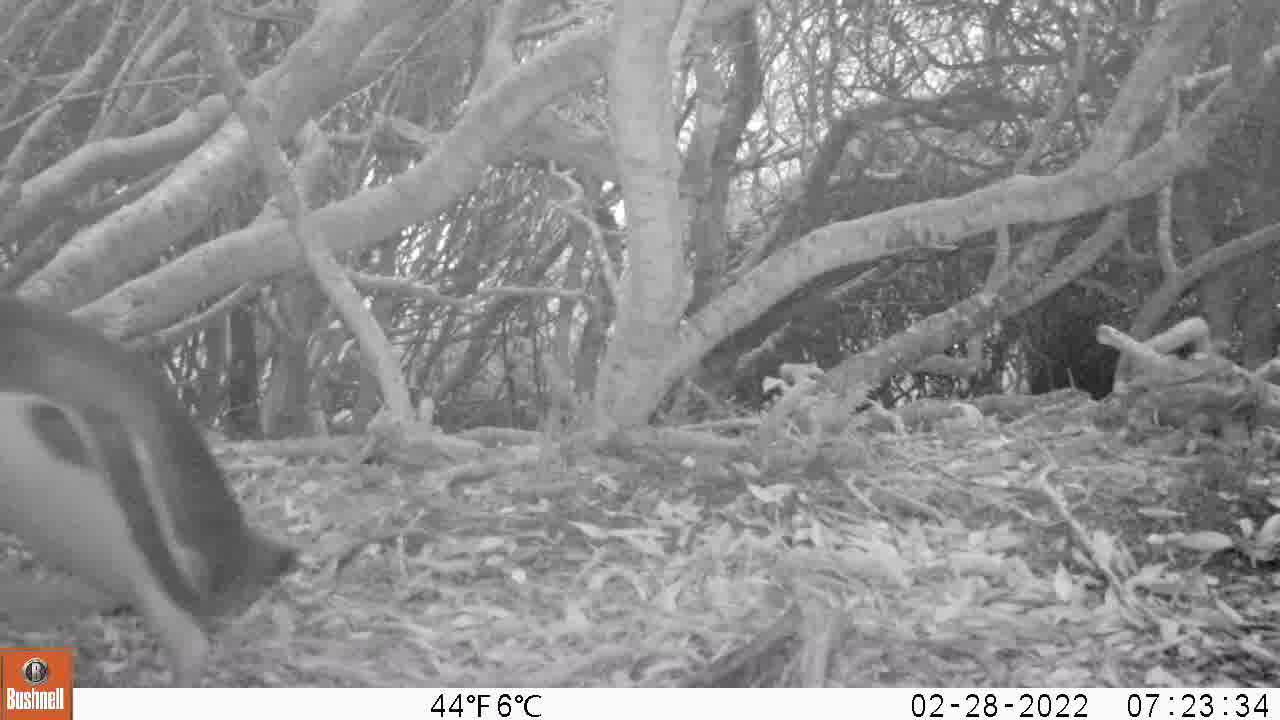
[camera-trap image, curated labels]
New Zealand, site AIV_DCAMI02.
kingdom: Animalia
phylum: Chordata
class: Aves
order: Sphenisciformes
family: Spheniscidae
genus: Megadyptes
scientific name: Megadyptes antipodes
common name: yellow-eyed penguin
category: yellow eyed penguin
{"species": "yellow eyed penguin (yellow-eyed penguin) (Megadyptes antipodes)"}